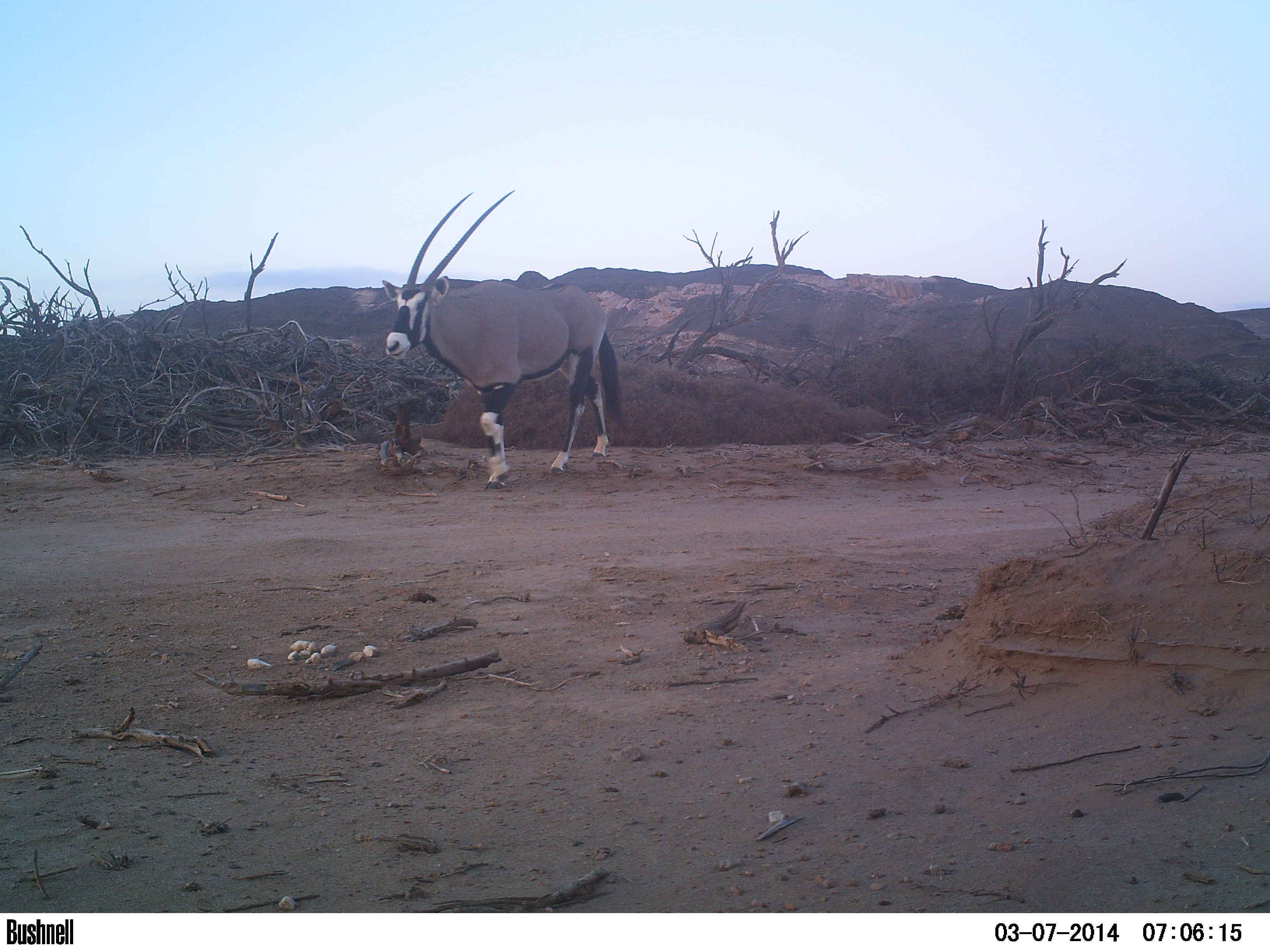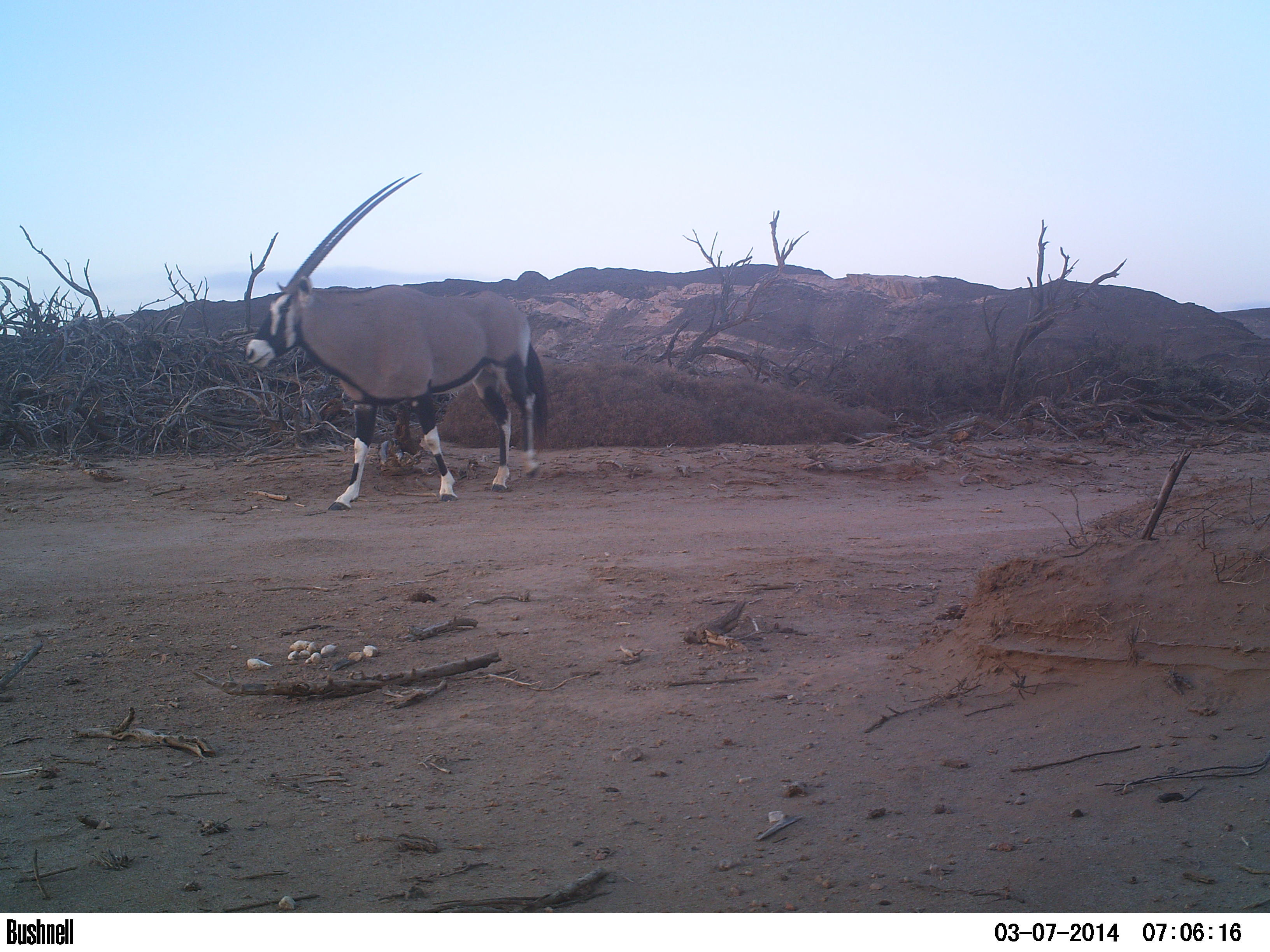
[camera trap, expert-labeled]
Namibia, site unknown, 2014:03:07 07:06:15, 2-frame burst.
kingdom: Animalia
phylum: Chordata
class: Mammalia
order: Artiodactyla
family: Bovidae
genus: Oryx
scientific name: Oryx gazella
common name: gemsbok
Oryx gazella (gemsbok).